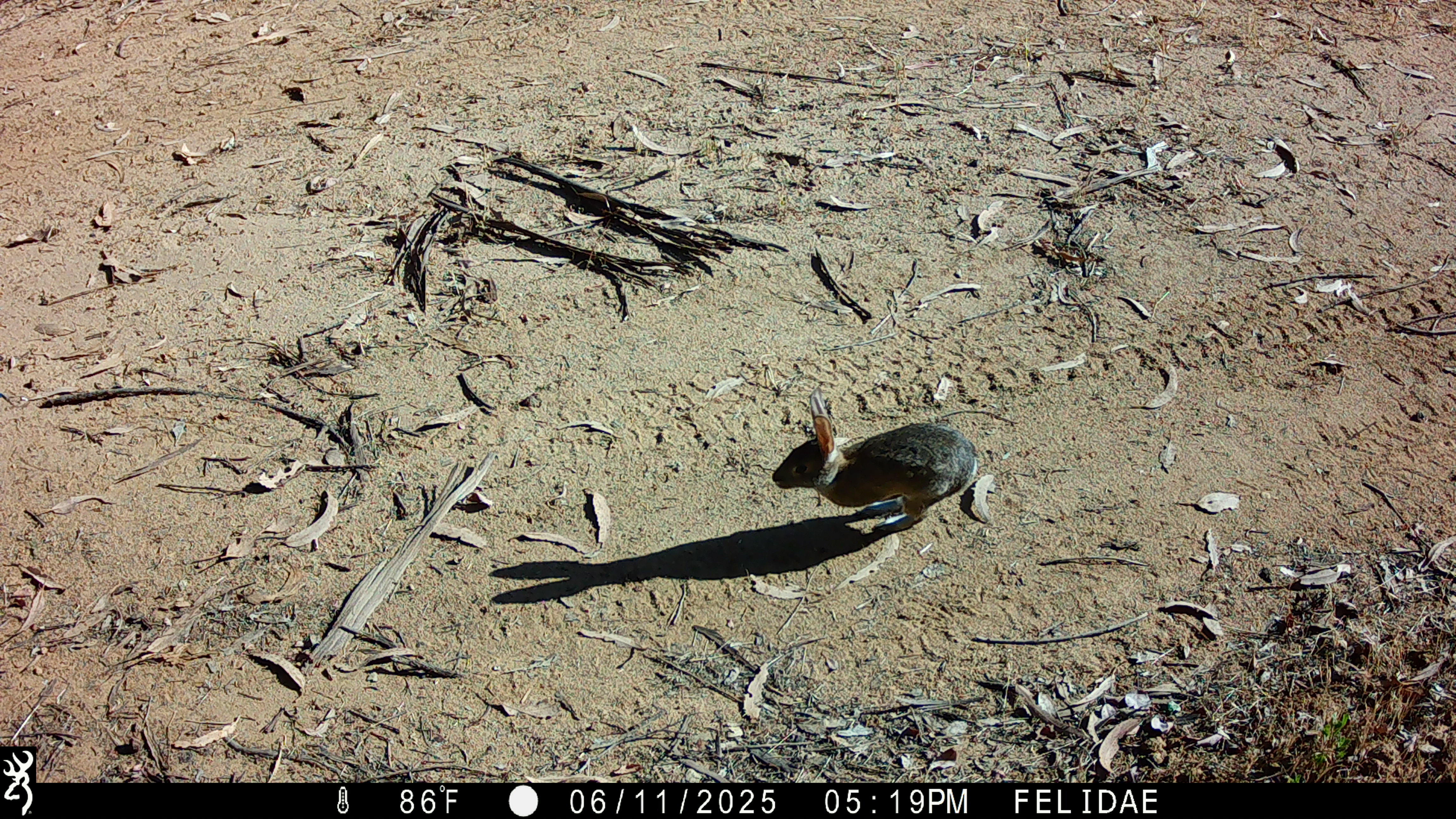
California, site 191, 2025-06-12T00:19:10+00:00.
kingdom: Animalia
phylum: Chordata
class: Mammalia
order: Lagomorpha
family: Leporidae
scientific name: Leporidae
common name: rabbit